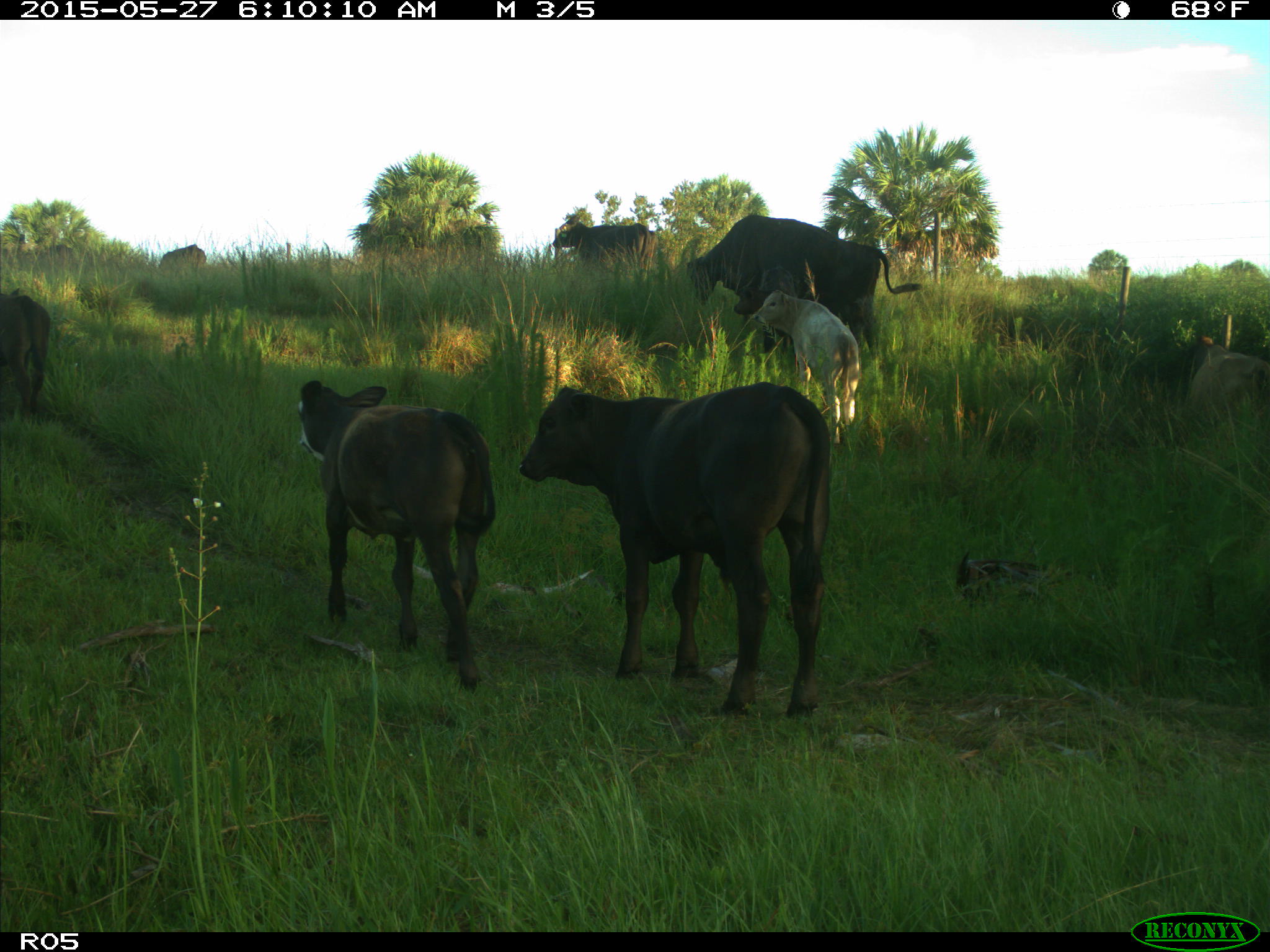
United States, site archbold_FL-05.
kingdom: Animalia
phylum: Chordata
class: Mammalia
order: Artiodactyla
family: Bovidae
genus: Bos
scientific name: Bos taurus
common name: domestic cow